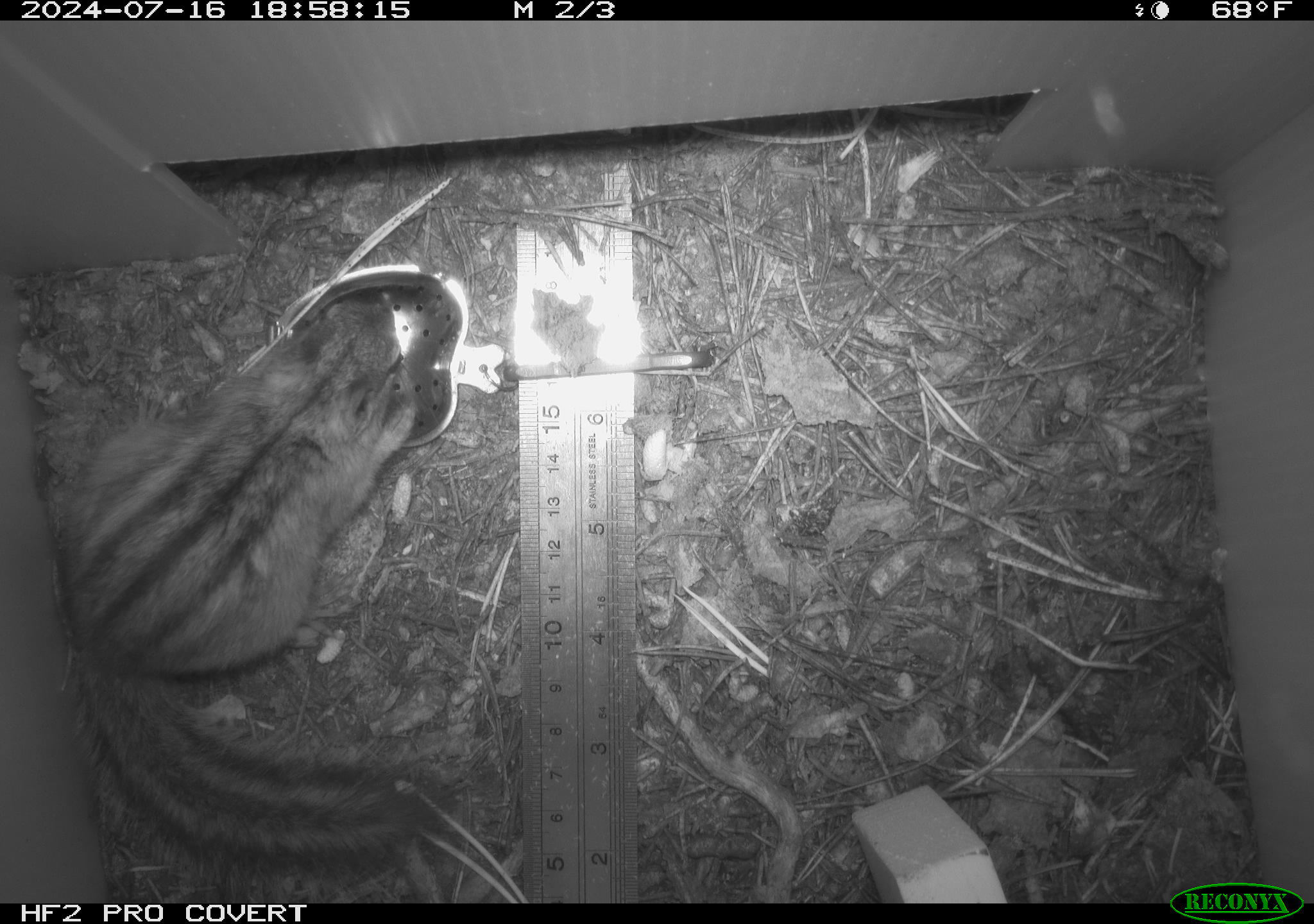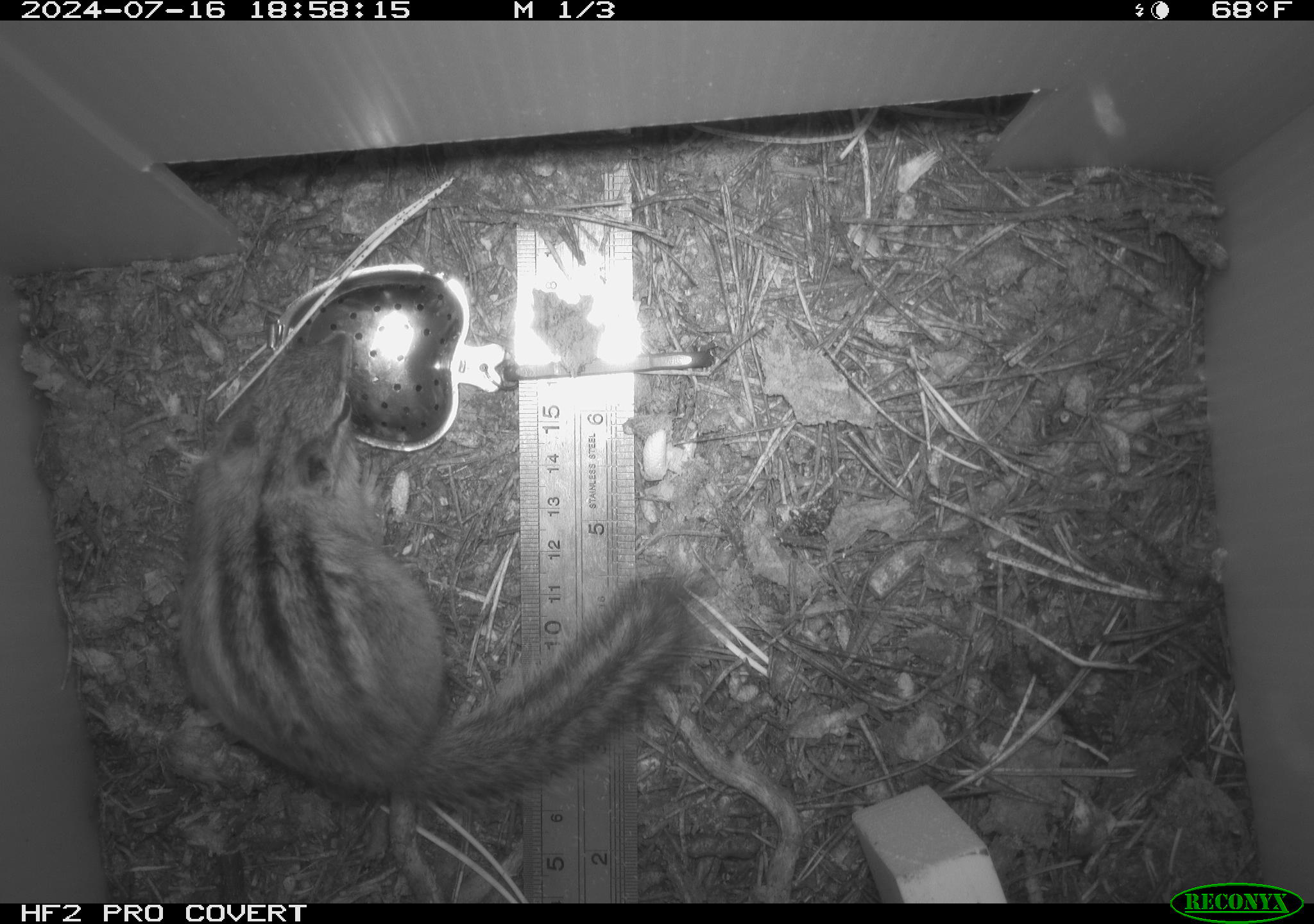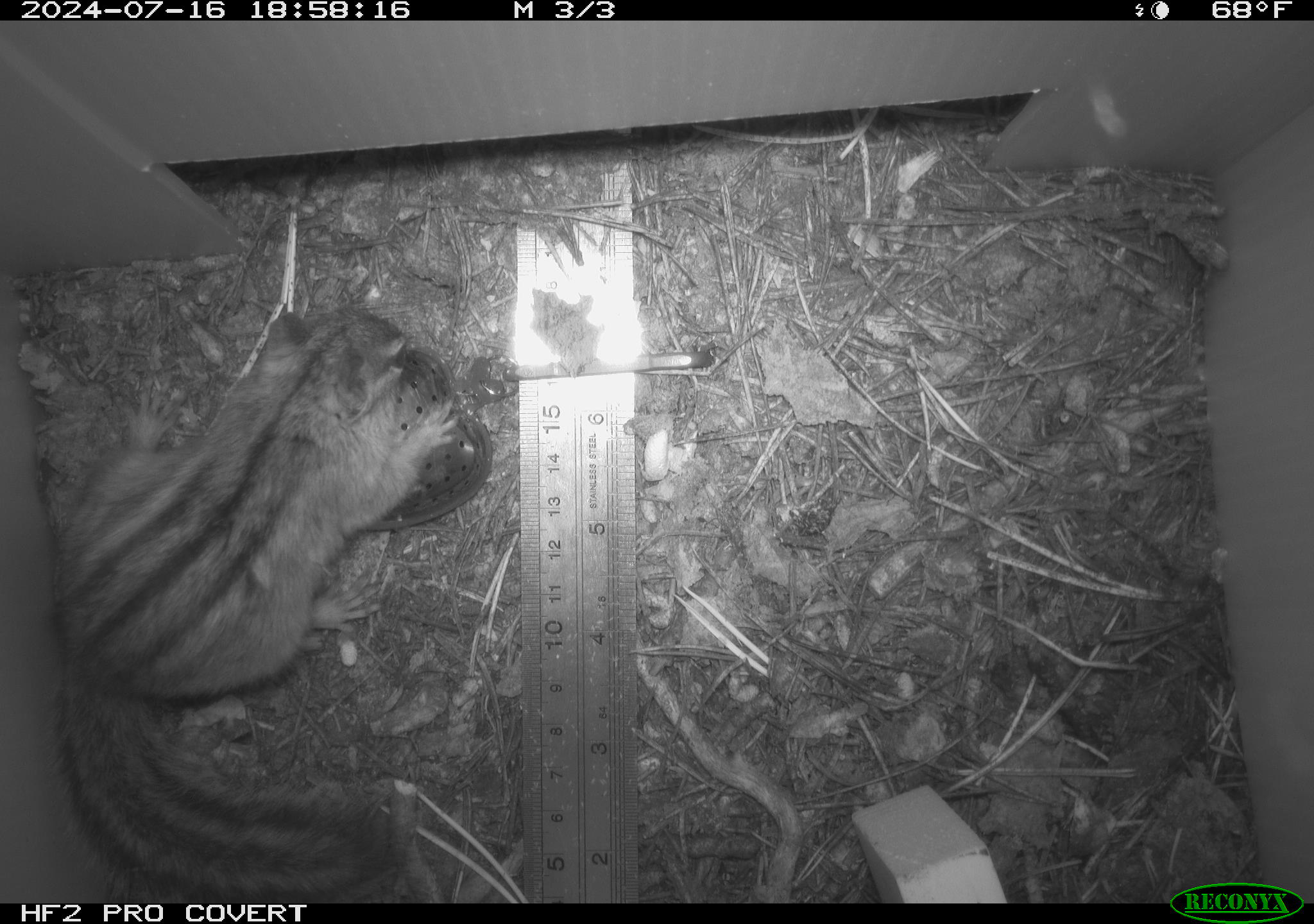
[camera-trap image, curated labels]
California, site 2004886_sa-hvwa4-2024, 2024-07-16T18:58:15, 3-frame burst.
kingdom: Animalia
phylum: Chordata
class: Mammalia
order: Rodentia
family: Sciuridae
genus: Neotamias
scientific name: Neotamias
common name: western chipmunks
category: neotamias species